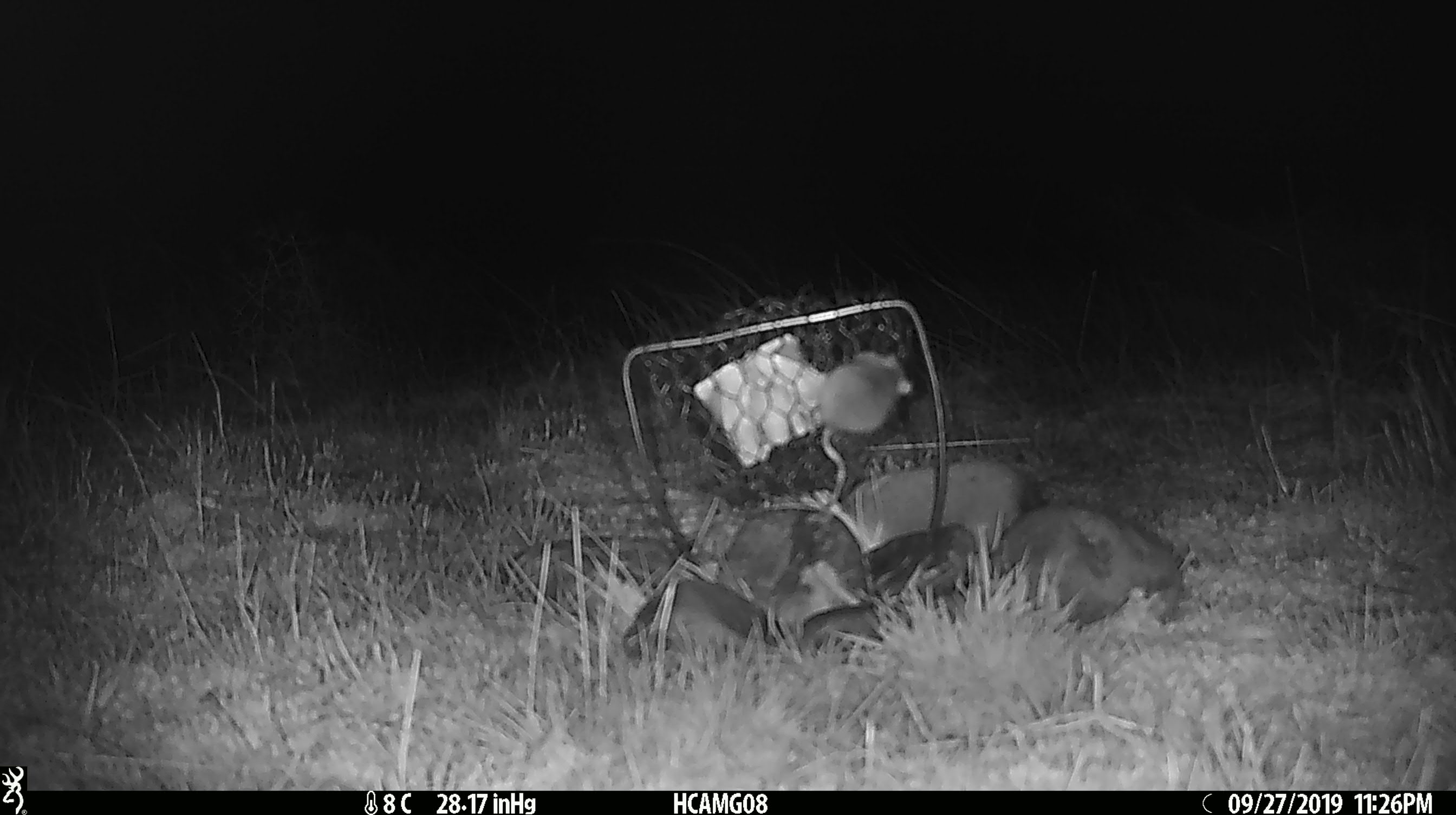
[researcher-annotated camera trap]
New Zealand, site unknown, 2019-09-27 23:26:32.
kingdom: Animalia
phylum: Chordata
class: Mammalia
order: Rodentia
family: Muridae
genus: Mus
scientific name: Mus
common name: mouse